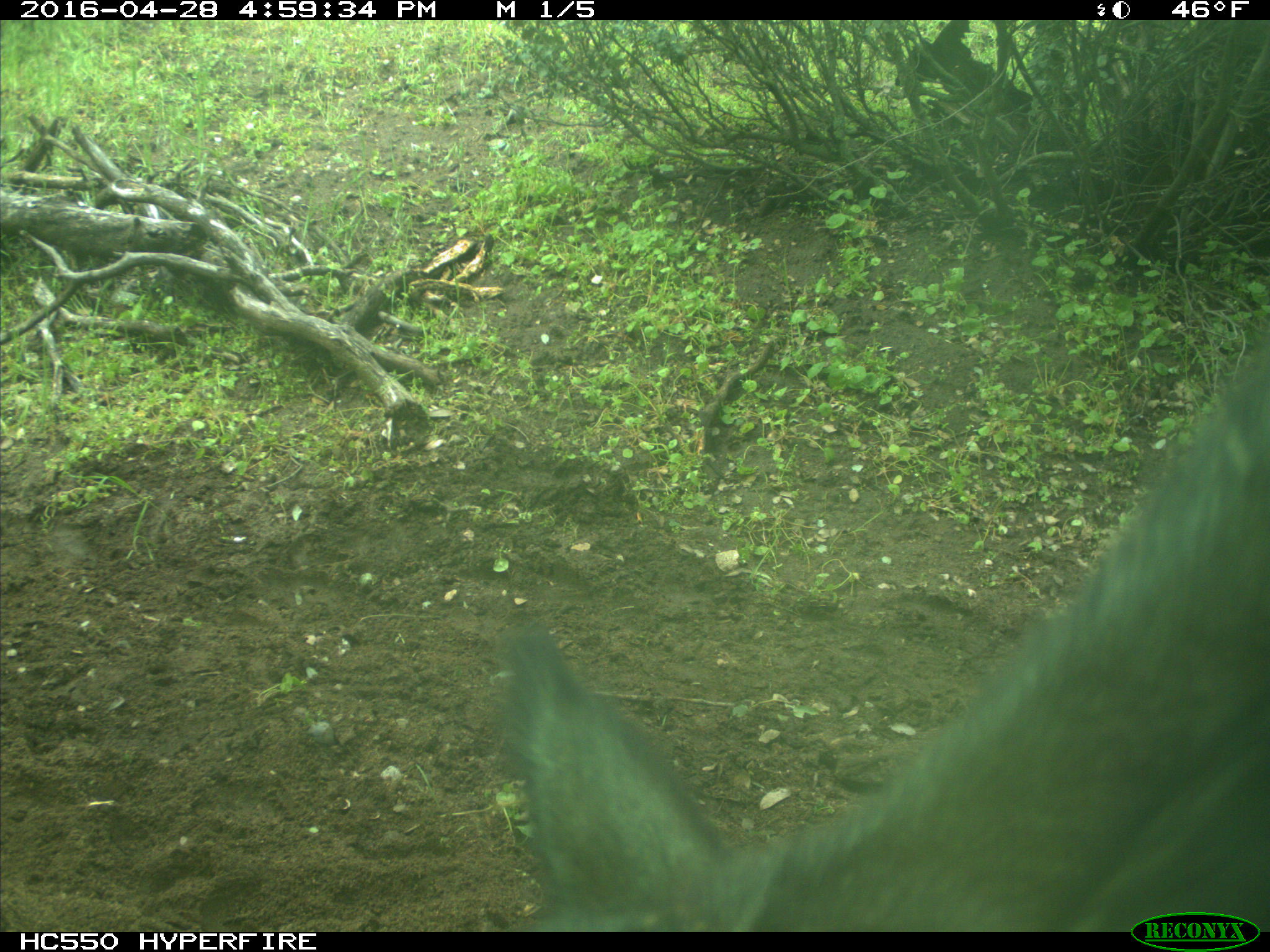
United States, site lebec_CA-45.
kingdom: Animalia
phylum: Chordata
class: Mammalia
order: Artiodactyla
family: Bovidae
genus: Bos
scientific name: Bos taurus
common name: domestic cow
Bos taurus (domestic cow).